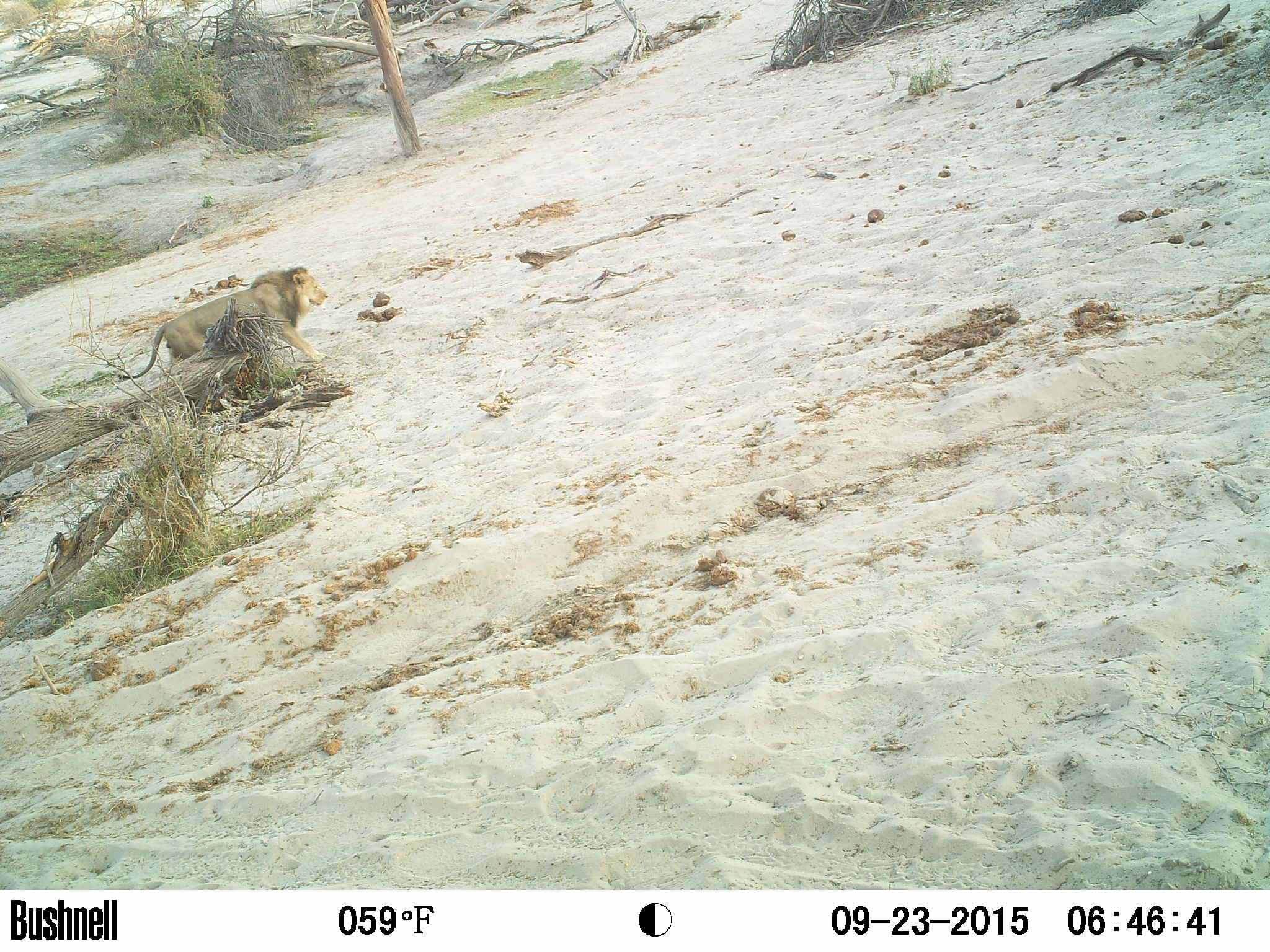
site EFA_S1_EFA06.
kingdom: Animalia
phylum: Chordata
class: Mammalia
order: Carnivora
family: Felidae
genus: Panthera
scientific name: Panthera leo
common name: lion male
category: lionmale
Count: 1.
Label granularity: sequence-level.